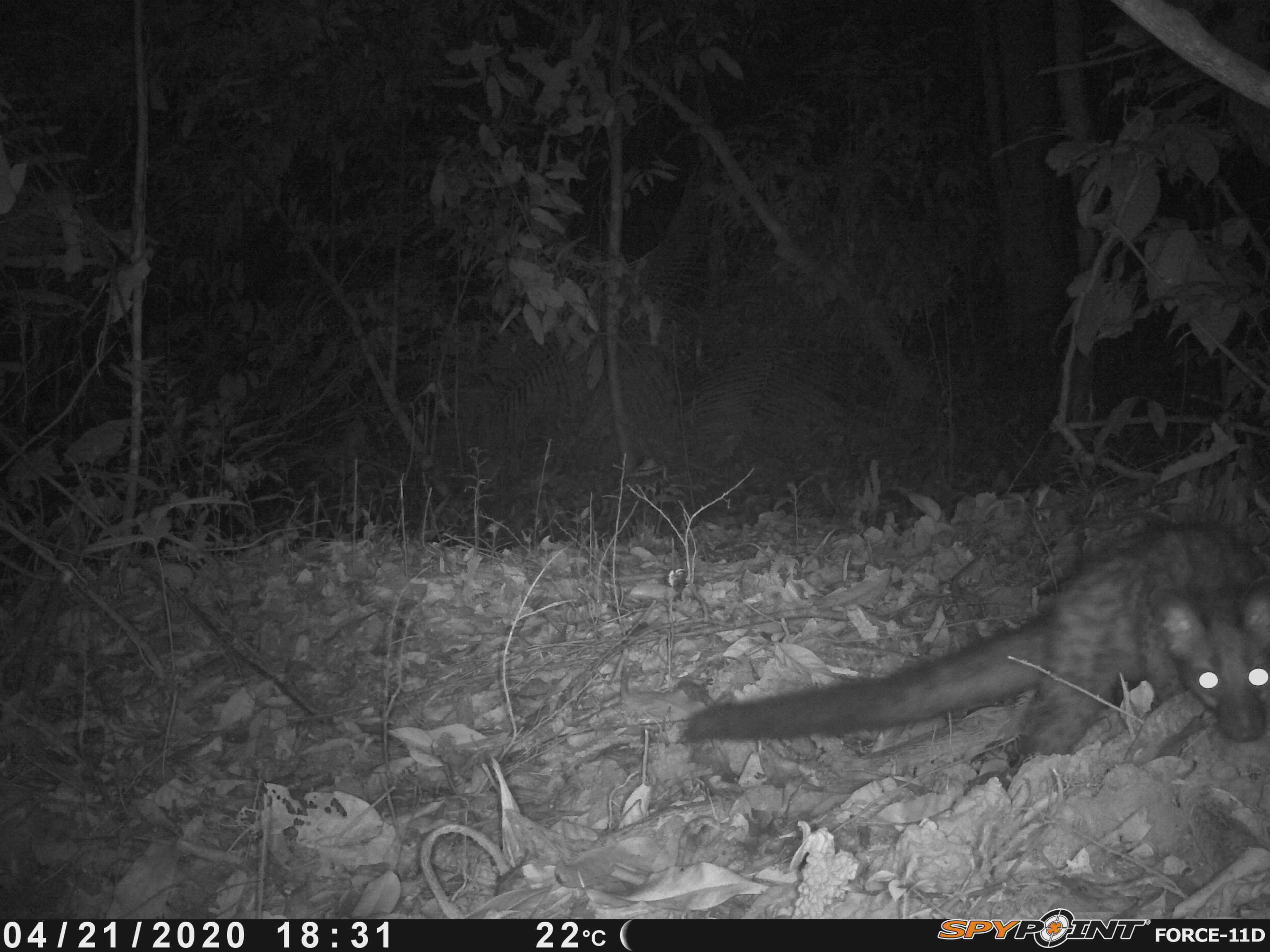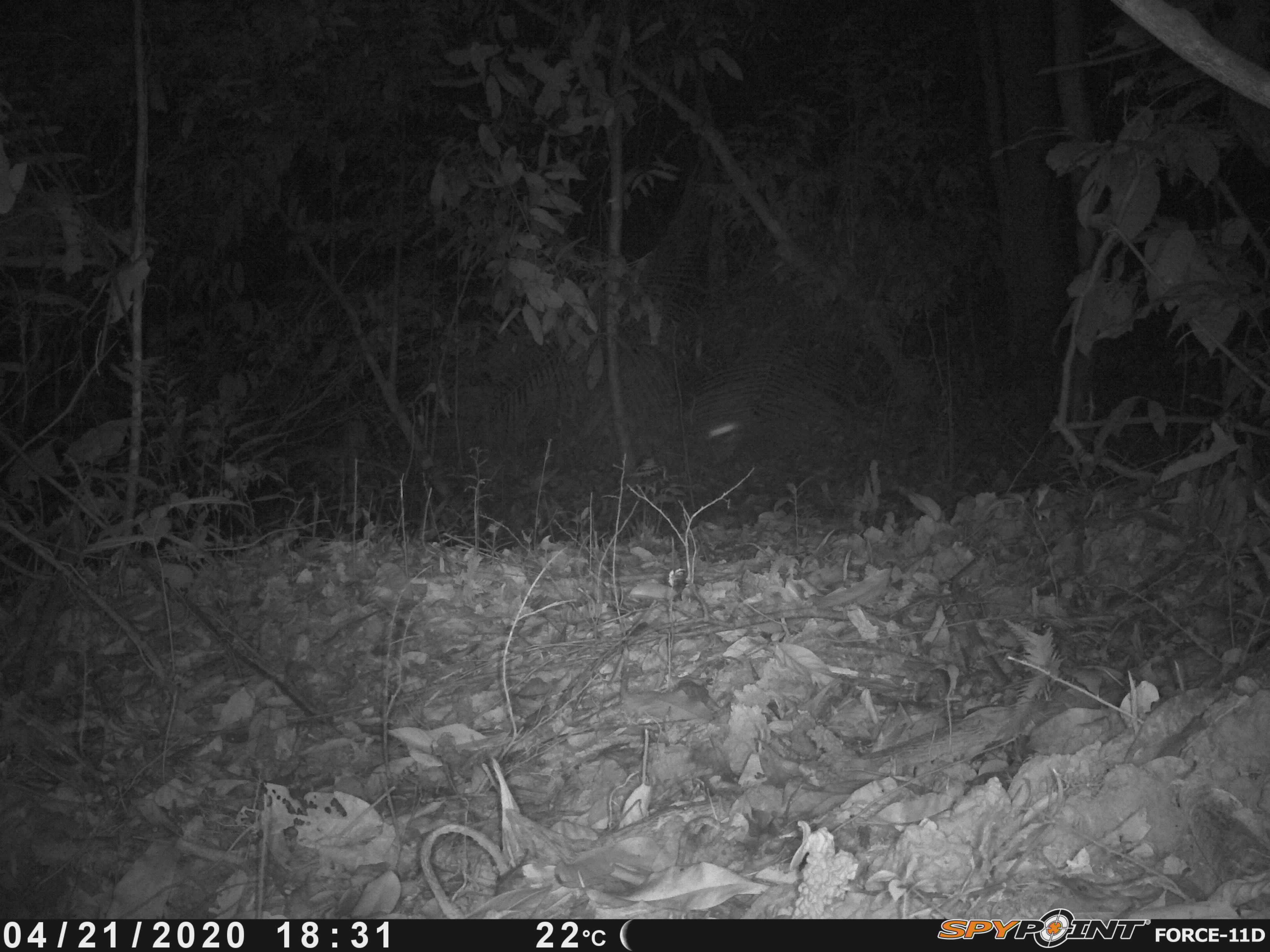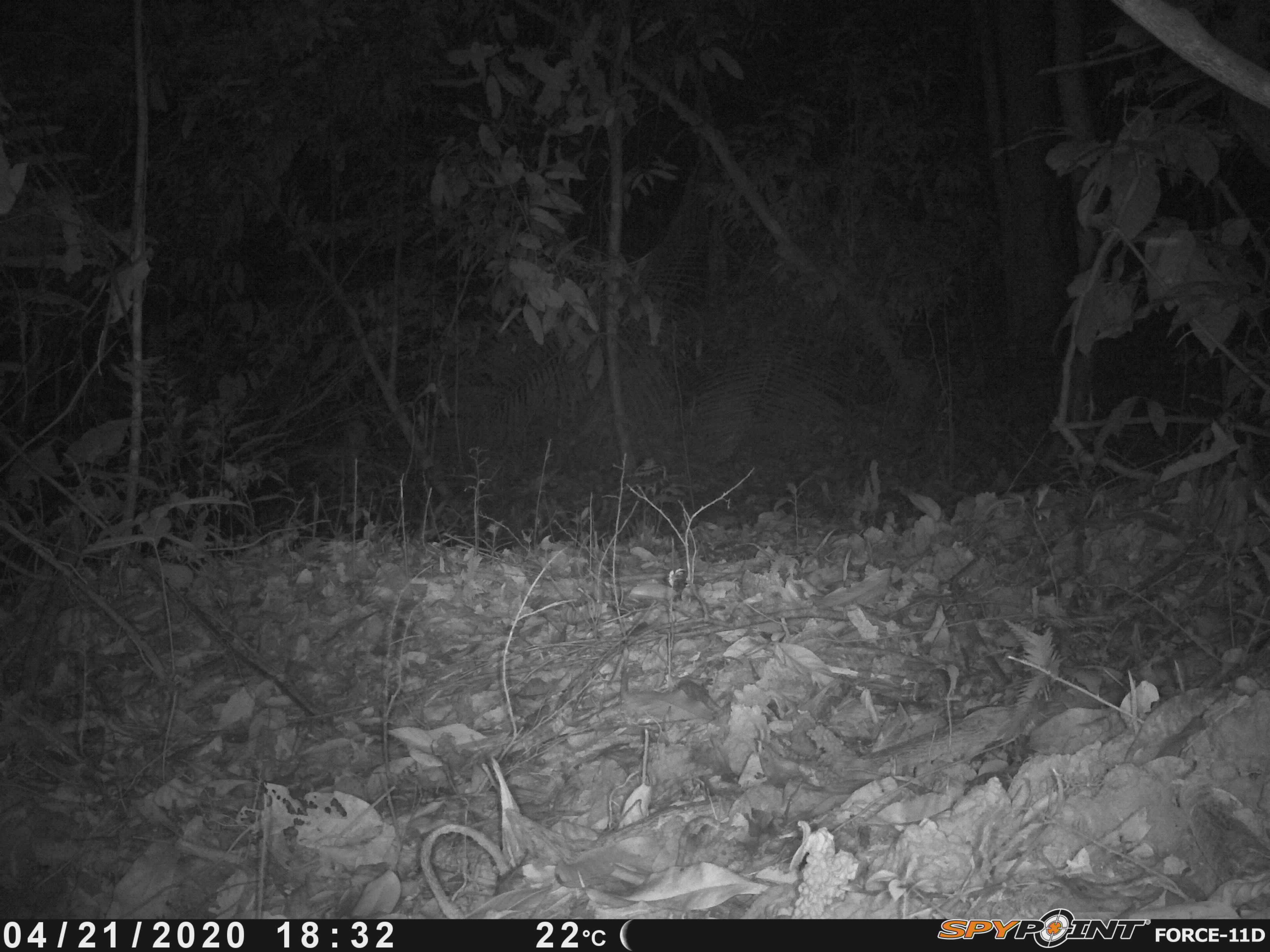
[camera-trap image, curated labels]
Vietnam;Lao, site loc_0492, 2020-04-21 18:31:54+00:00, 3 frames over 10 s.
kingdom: Animalia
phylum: Chordata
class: Mammalia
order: Carnivora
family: Viverridae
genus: Paradoxurus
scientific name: Paradoxurus hermaphroditus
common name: common palm civet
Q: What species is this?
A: Common palm civet (Paradoxurus hermaphroditus).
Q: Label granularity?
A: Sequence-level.